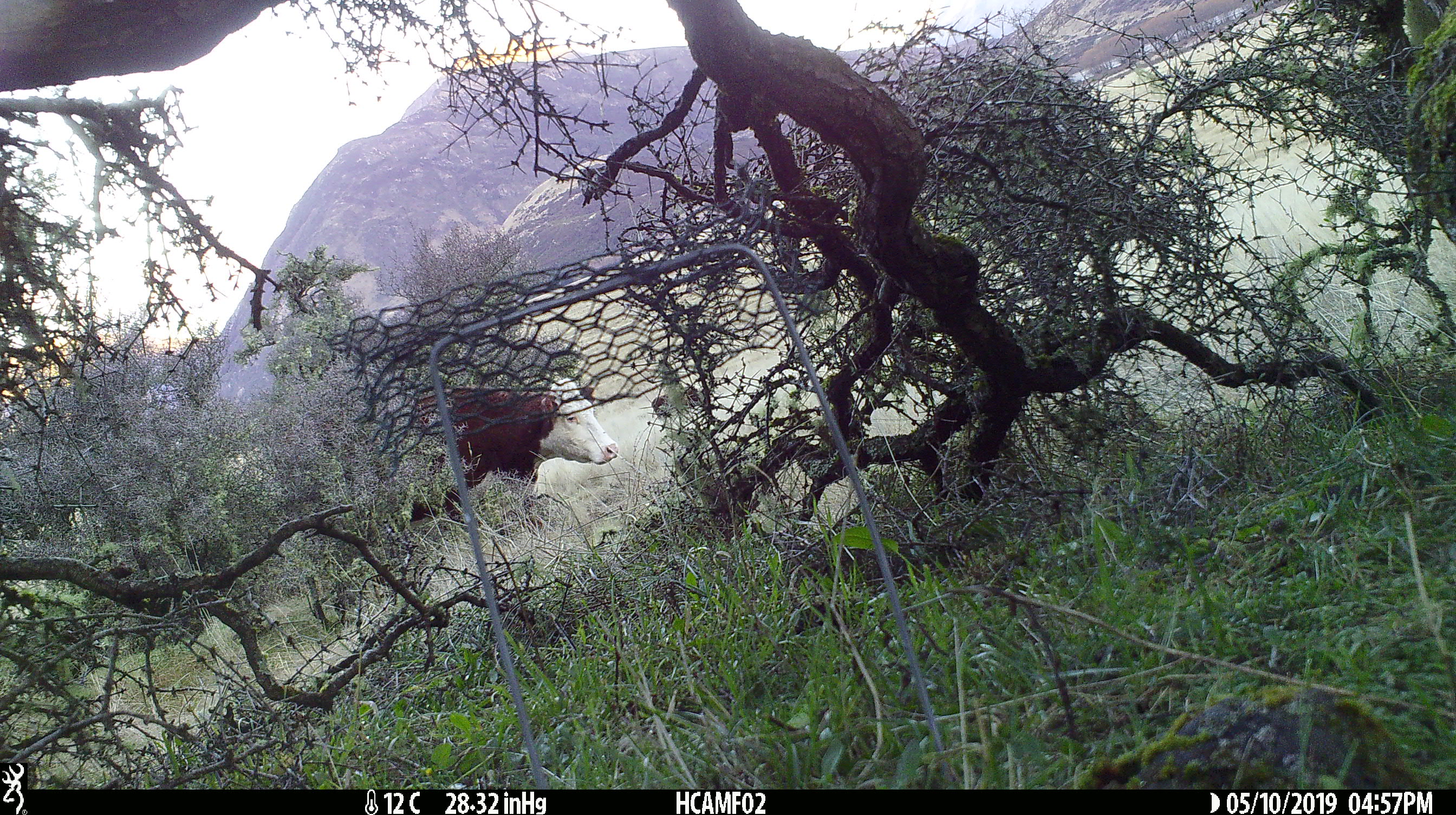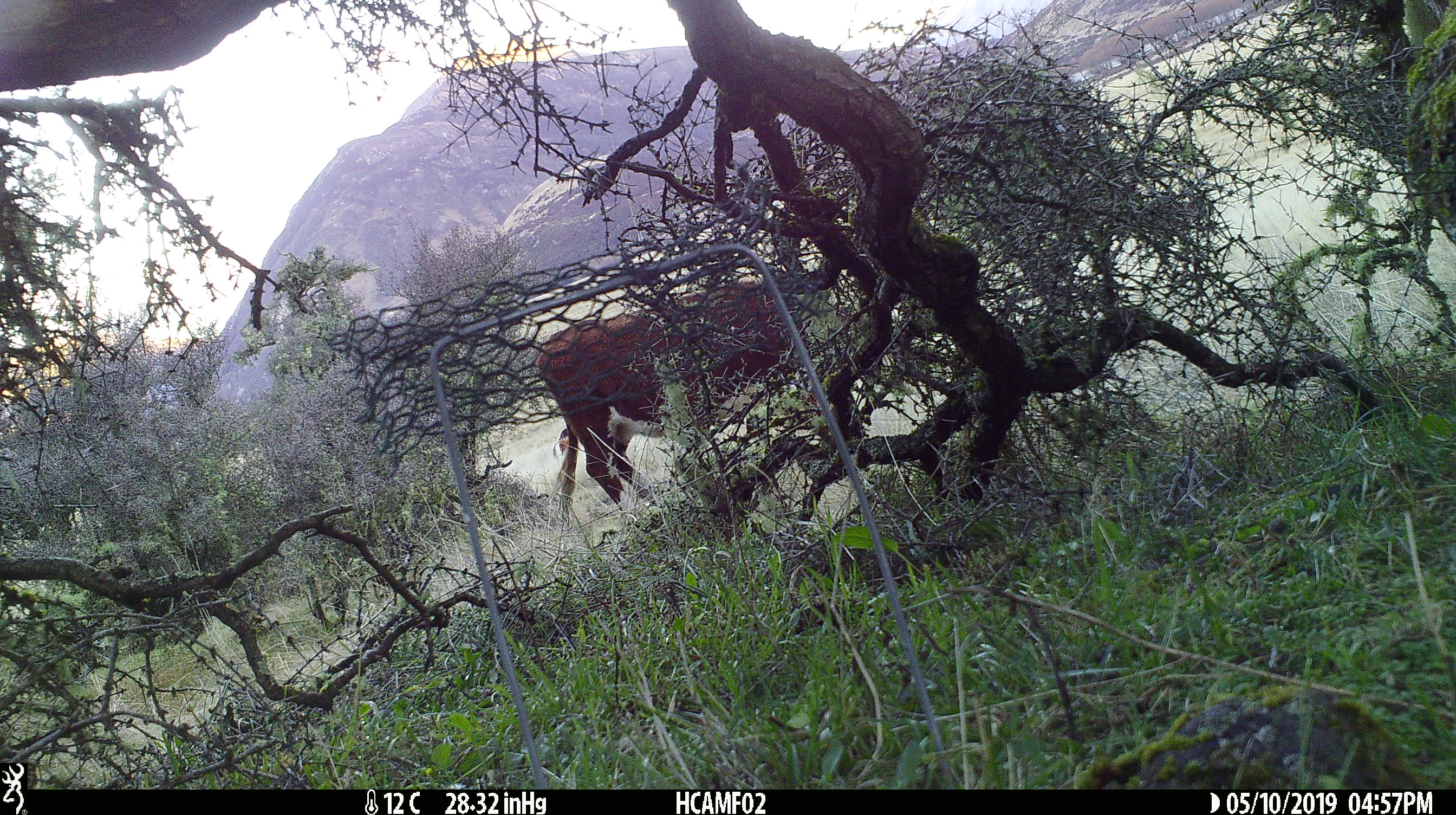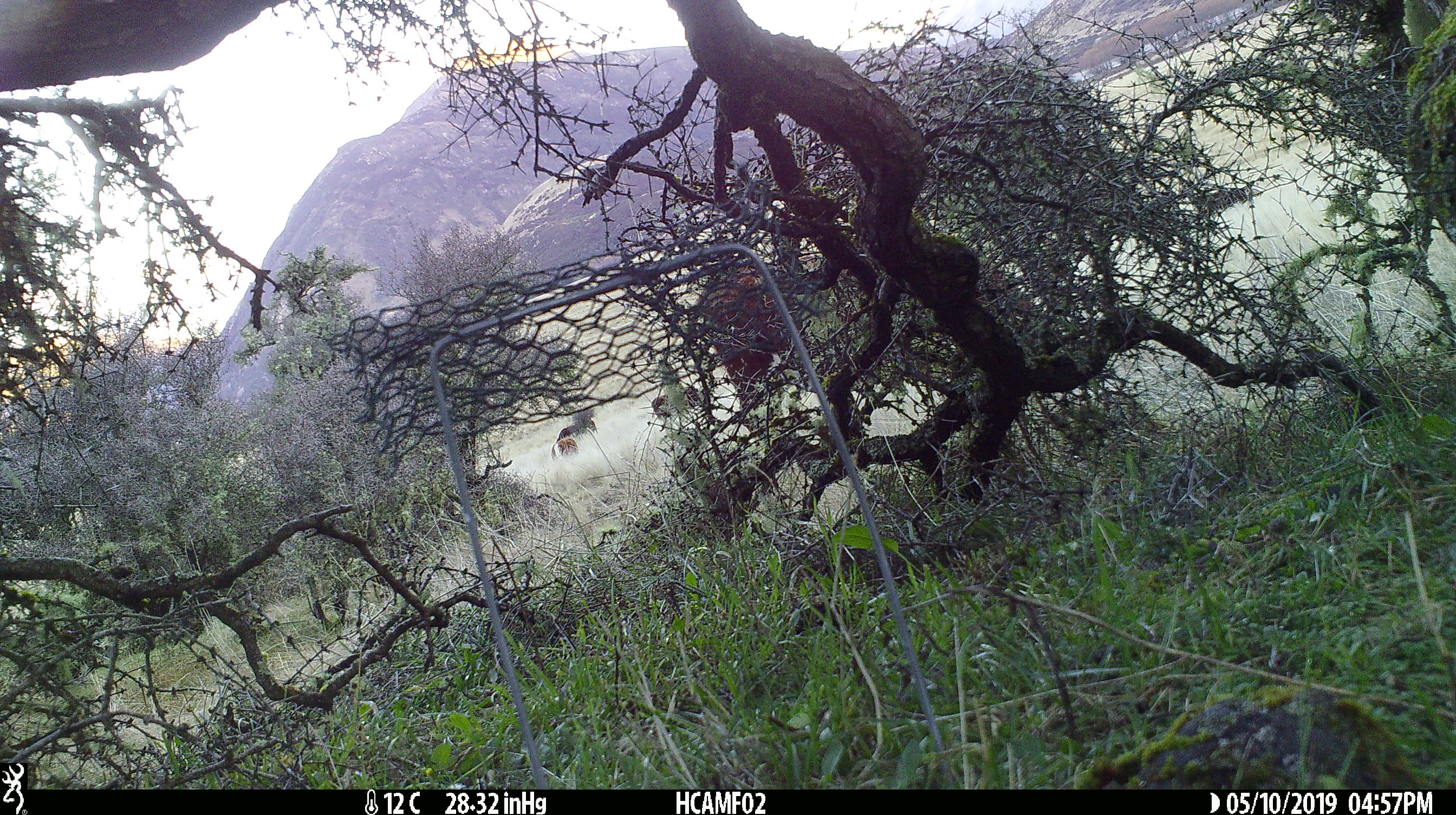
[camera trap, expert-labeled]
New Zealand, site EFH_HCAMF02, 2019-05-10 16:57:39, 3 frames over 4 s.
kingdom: Animalia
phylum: Chordata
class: Mammalia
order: Artiodactyla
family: Bovidae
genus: Bos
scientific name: Bos taurus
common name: domestic cow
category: cow